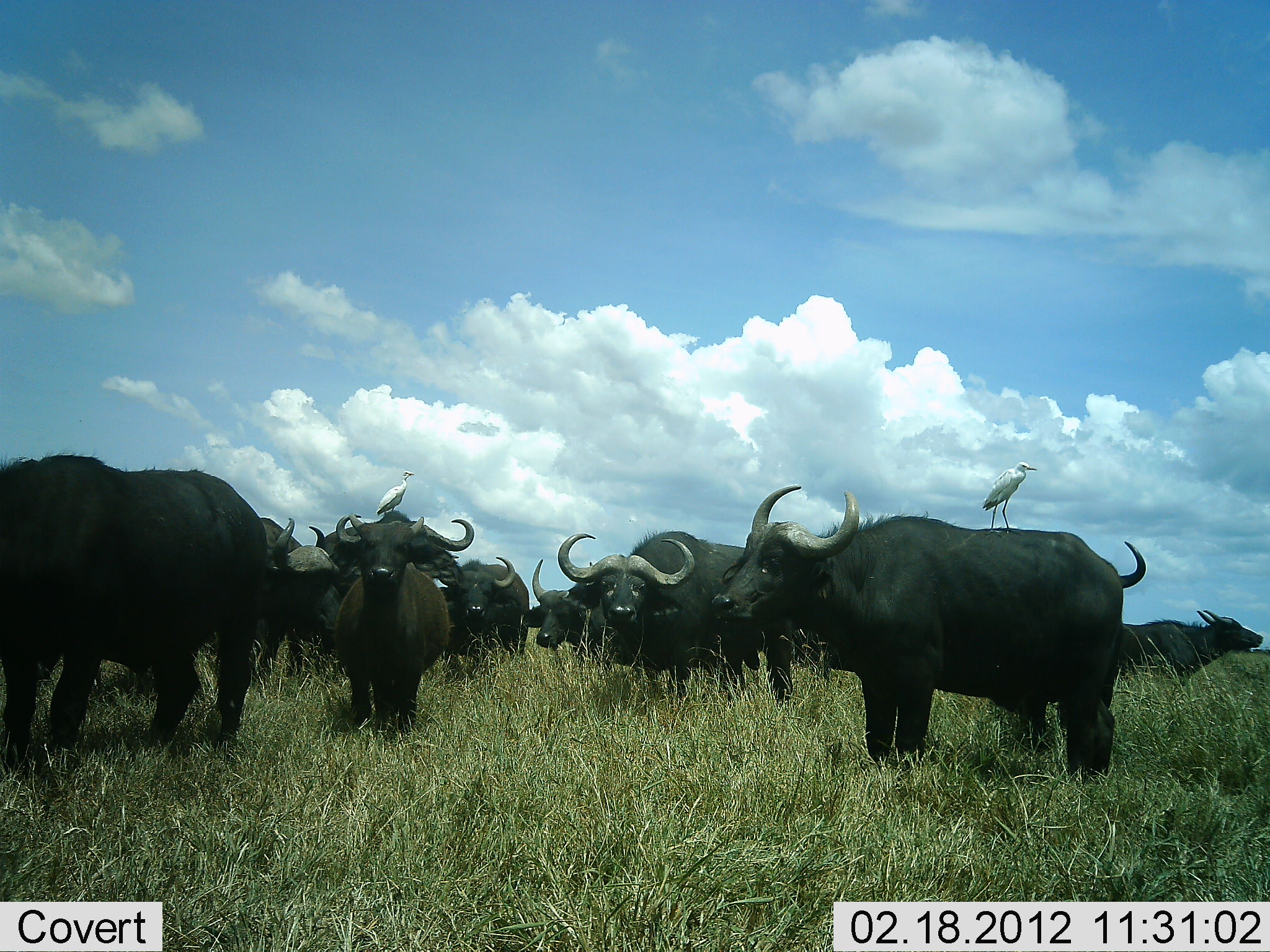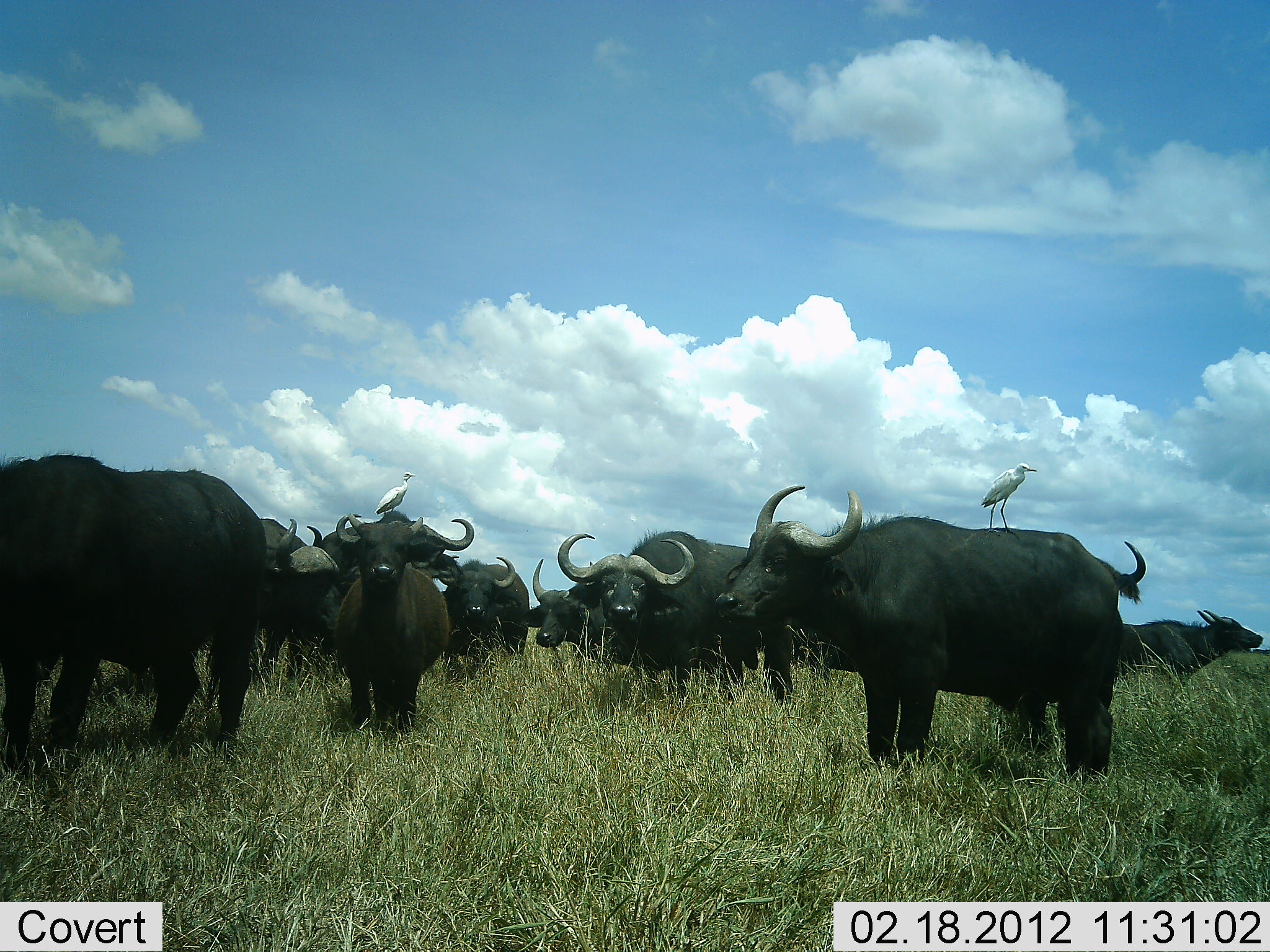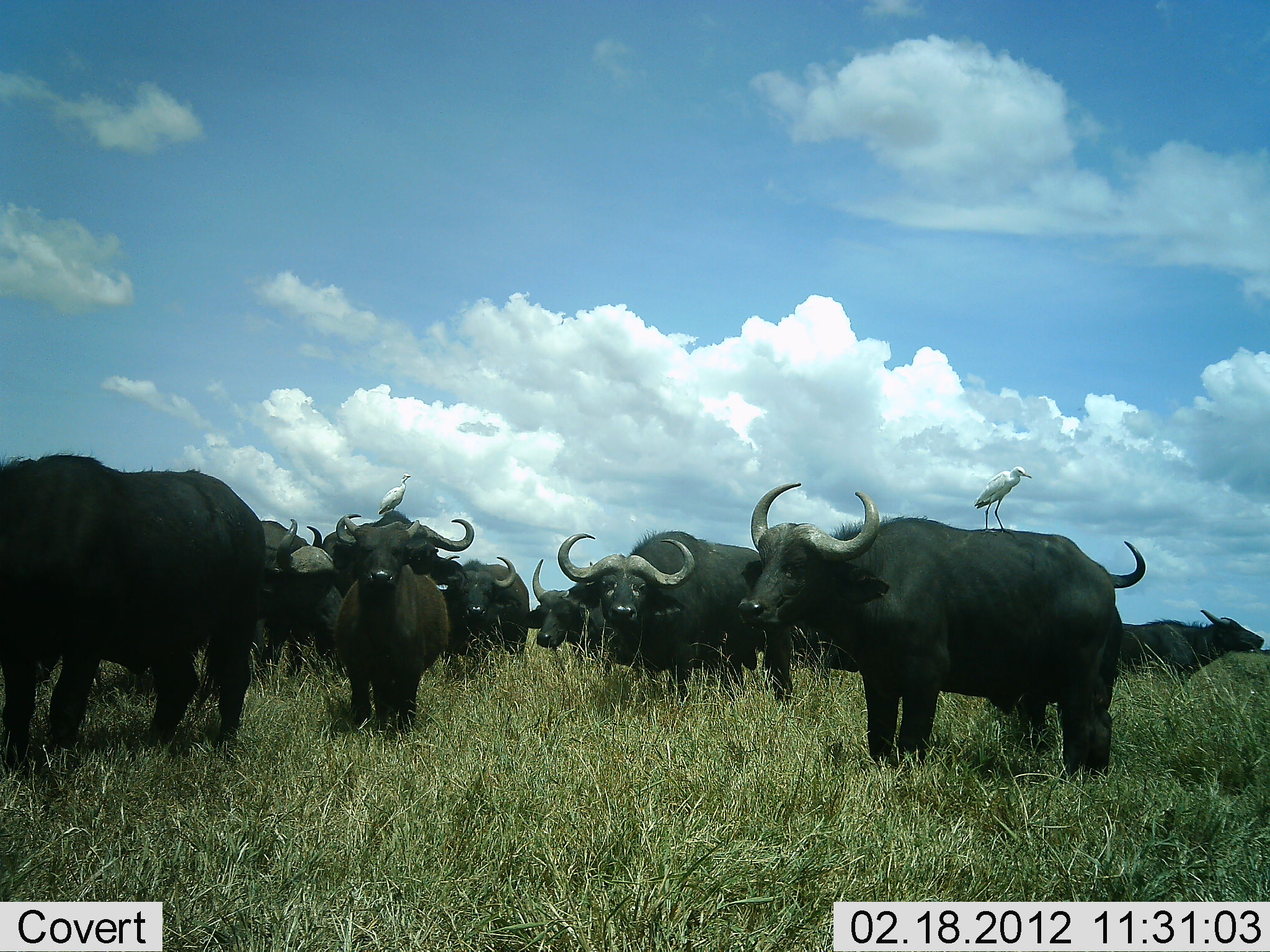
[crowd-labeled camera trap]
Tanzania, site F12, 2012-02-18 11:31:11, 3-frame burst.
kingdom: Animalia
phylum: Chordata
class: Mammalia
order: Artiodactyla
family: Bovidae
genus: Syncerus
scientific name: Syncerus caffer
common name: cape buffalo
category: buffalo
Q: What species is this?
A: Buffalo (cape buffalo) (Syncerus caffer).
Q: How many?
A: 9.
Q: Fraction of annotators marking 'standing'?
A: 100%.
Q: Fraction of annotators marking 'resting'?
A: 0%.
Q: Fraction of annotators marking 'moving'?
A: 0%.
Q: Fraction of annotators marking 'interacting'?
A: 7%.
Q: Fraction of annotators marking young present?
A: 13%.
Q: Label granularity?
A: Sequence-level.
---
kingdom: Animalia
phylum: Chordata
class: Aves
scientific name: Aves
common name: bird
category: otherbird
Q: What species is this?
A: Otherbird (bird) (Aves).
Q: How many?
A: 2.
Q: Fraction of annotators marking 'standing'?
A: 92%.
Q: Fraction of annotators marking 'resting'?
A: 15%.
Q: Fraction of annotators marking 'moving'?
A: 0%.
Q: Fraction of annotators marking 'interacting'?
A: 15%.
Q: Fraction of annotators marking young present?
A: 0%.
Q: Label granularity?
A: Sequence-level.